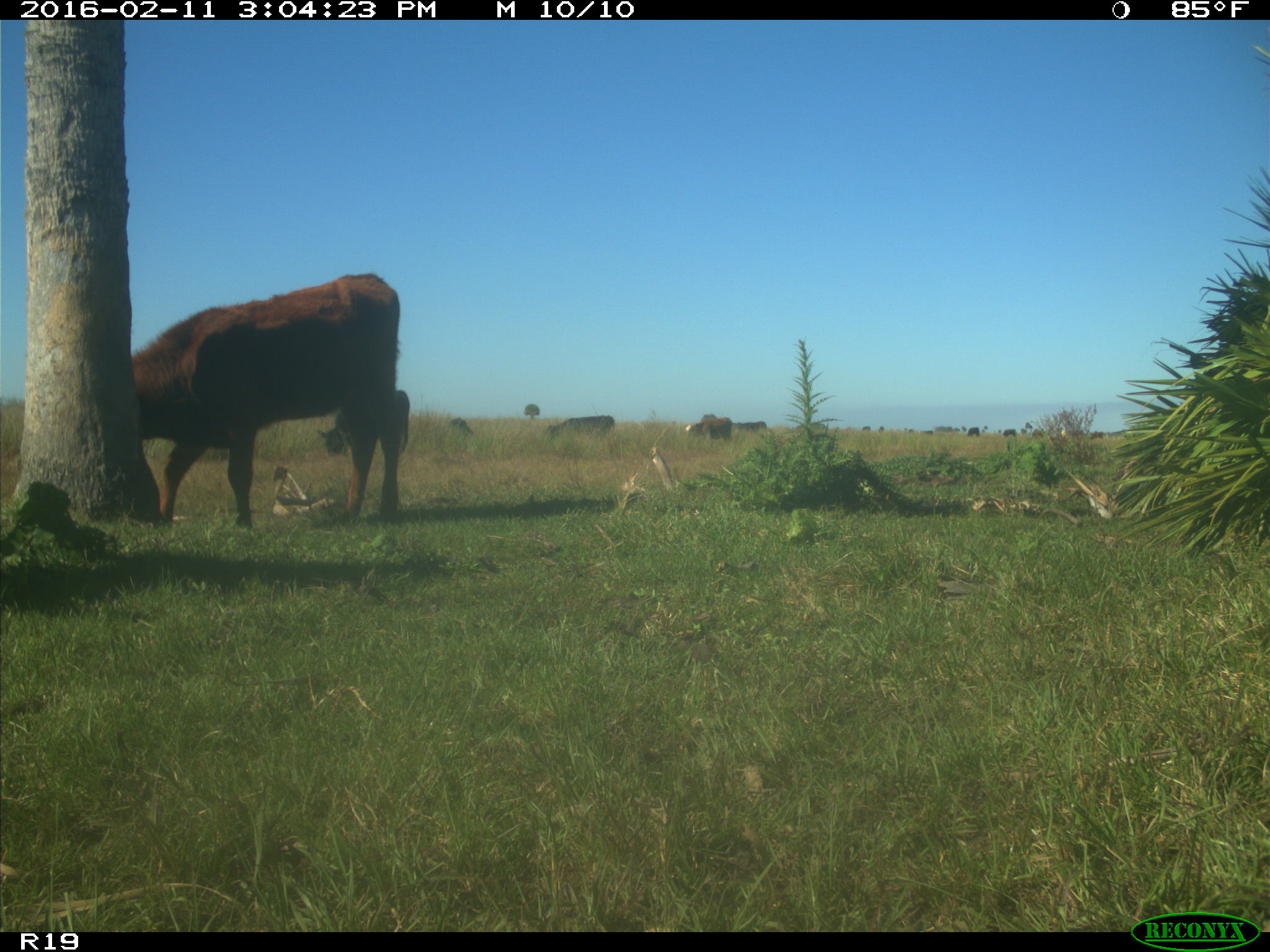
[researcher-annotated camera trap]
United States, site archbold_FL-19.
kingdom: Animalia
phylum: Chordata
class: Mammalia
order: Artiodactyla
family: Bovidae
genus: Bos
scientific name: Bos taurus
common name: domestic cow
Bos taurus (domestic cow).